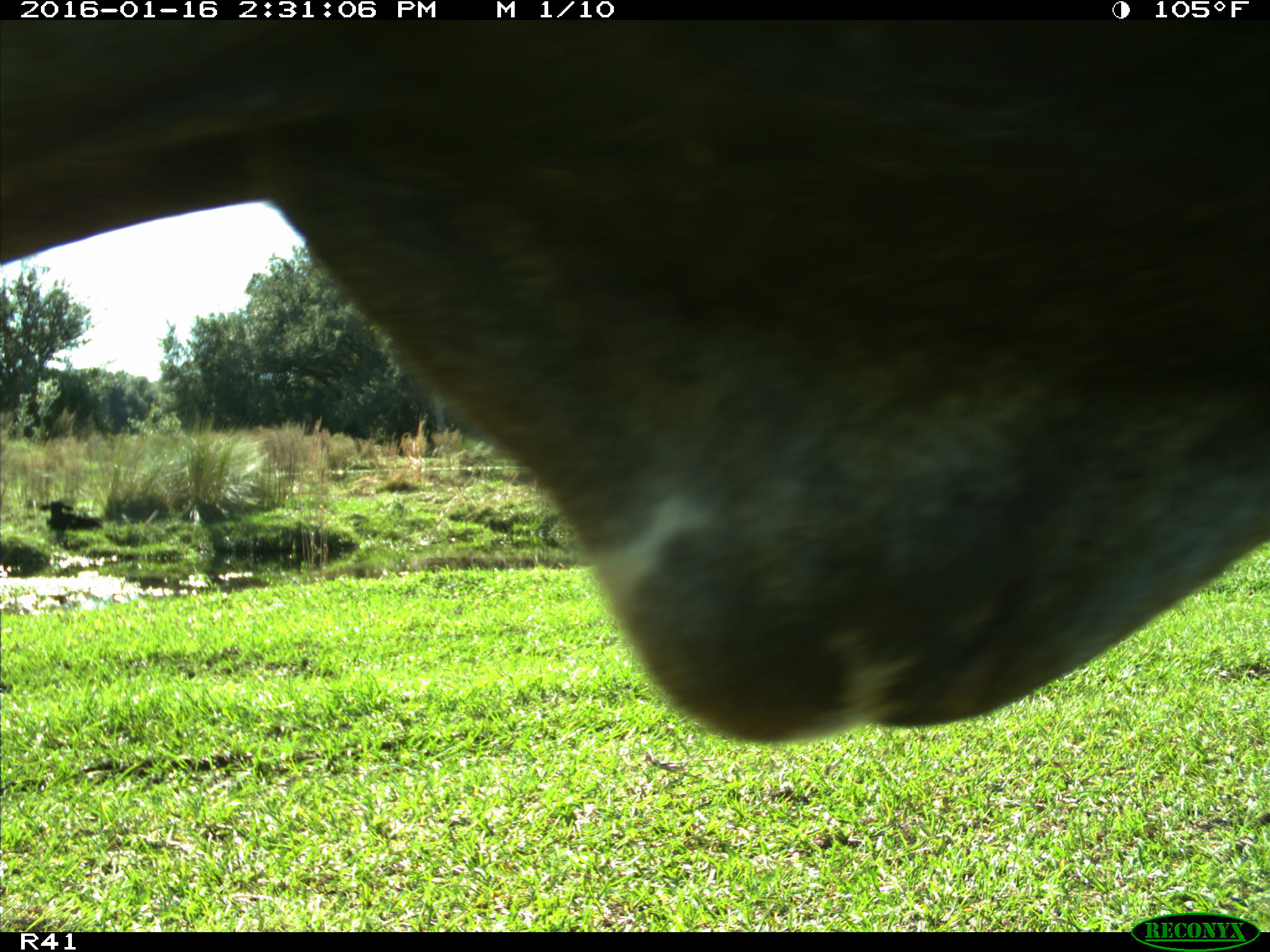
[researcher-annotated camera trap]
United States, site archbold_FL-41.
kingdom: Animalia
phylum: Chordata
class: Mammalia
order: Artiodactyla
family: Bovidae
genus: Bos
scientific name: Bos taurus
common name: domestic cow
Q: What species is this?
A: Bos taurus (domestic cow).